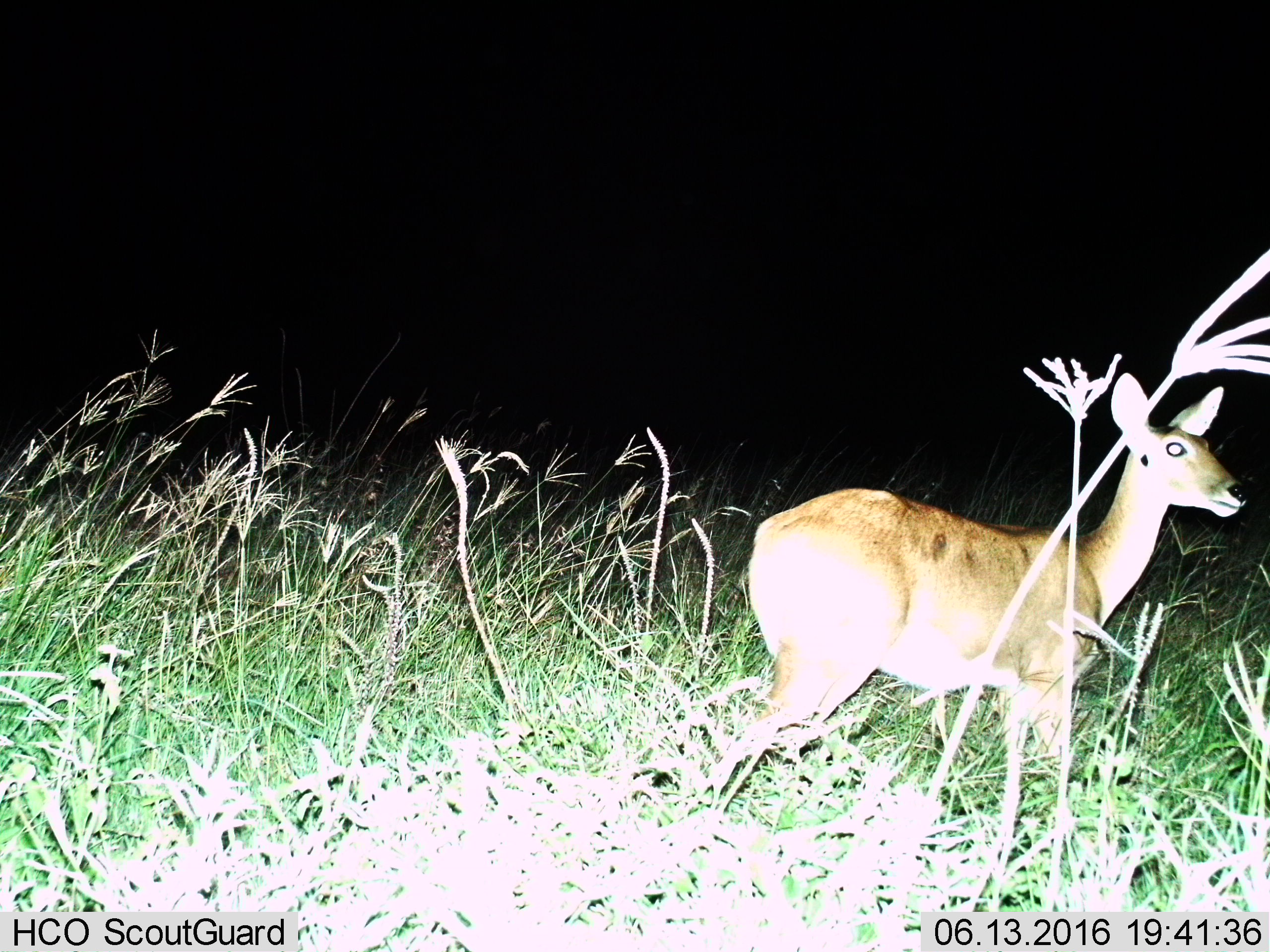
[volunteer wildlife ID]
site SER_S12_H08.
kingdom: Animalia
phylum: Chordata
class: Mammalia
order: Artiodactyla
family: Bovidae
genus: Redunca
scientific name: Redunca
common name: reedbuck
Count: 1.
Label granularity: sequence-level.